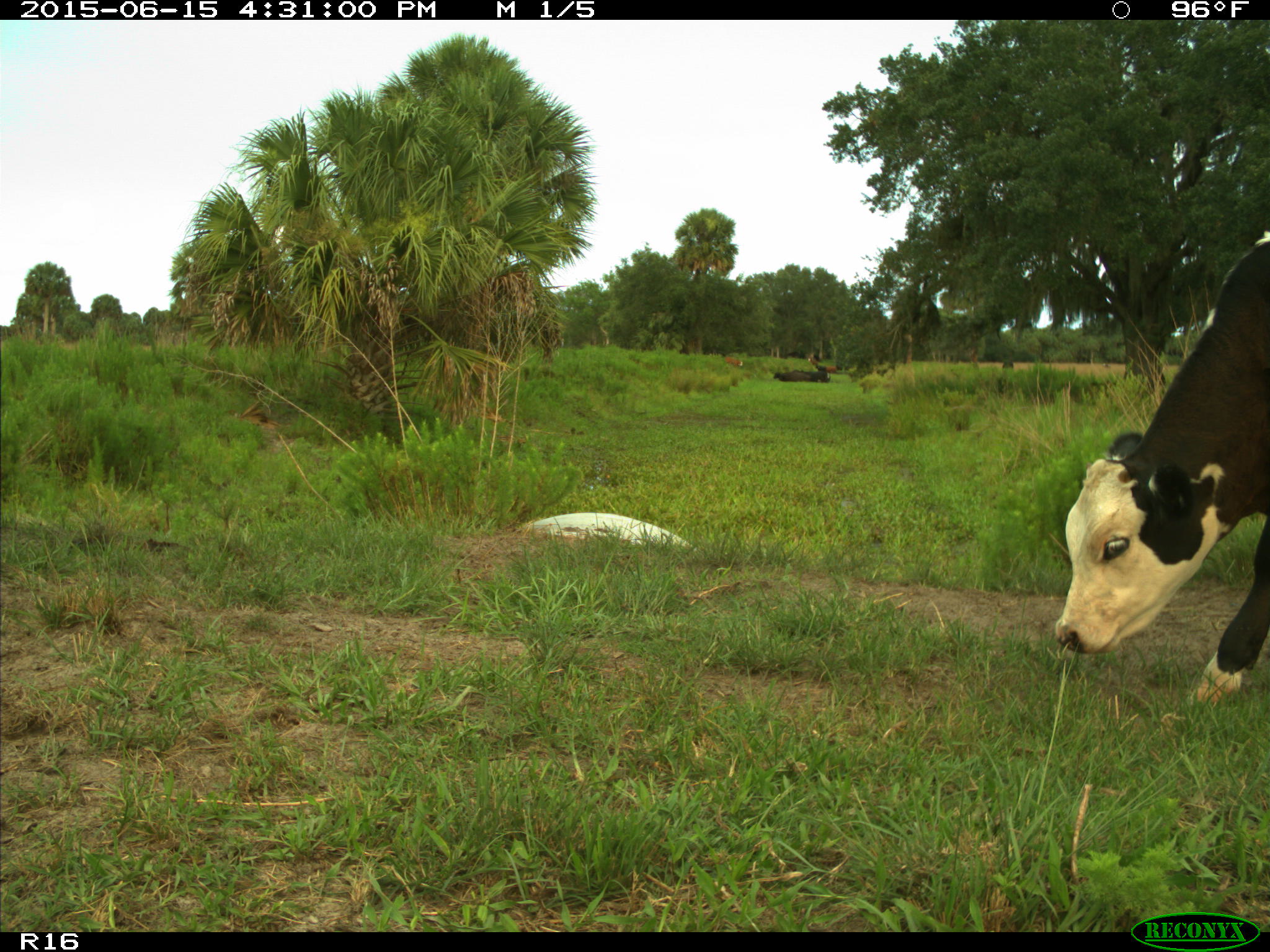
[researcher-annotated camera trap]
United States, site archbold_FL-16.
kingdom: Animalia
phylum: Chordata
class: Mammalia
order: Artiodactyla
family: Bovidae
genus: Bos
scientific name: Bos taurus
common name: domestic cow